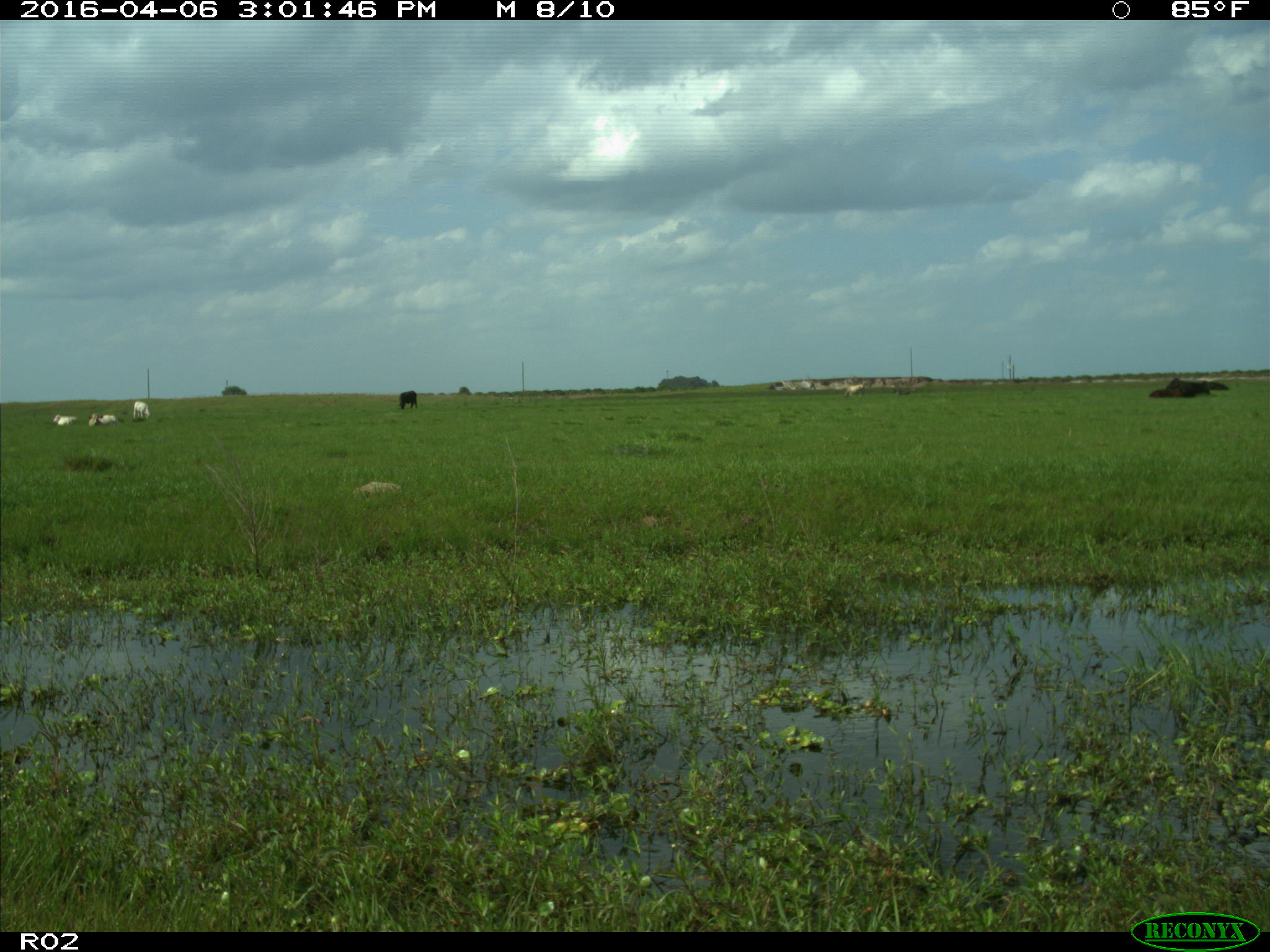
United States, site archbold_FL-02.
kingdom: Animalia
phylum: Chordata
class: Mammalia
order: Artiodactyla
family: Bovidae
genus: Bos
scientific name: Bos taurus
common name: domestic cow